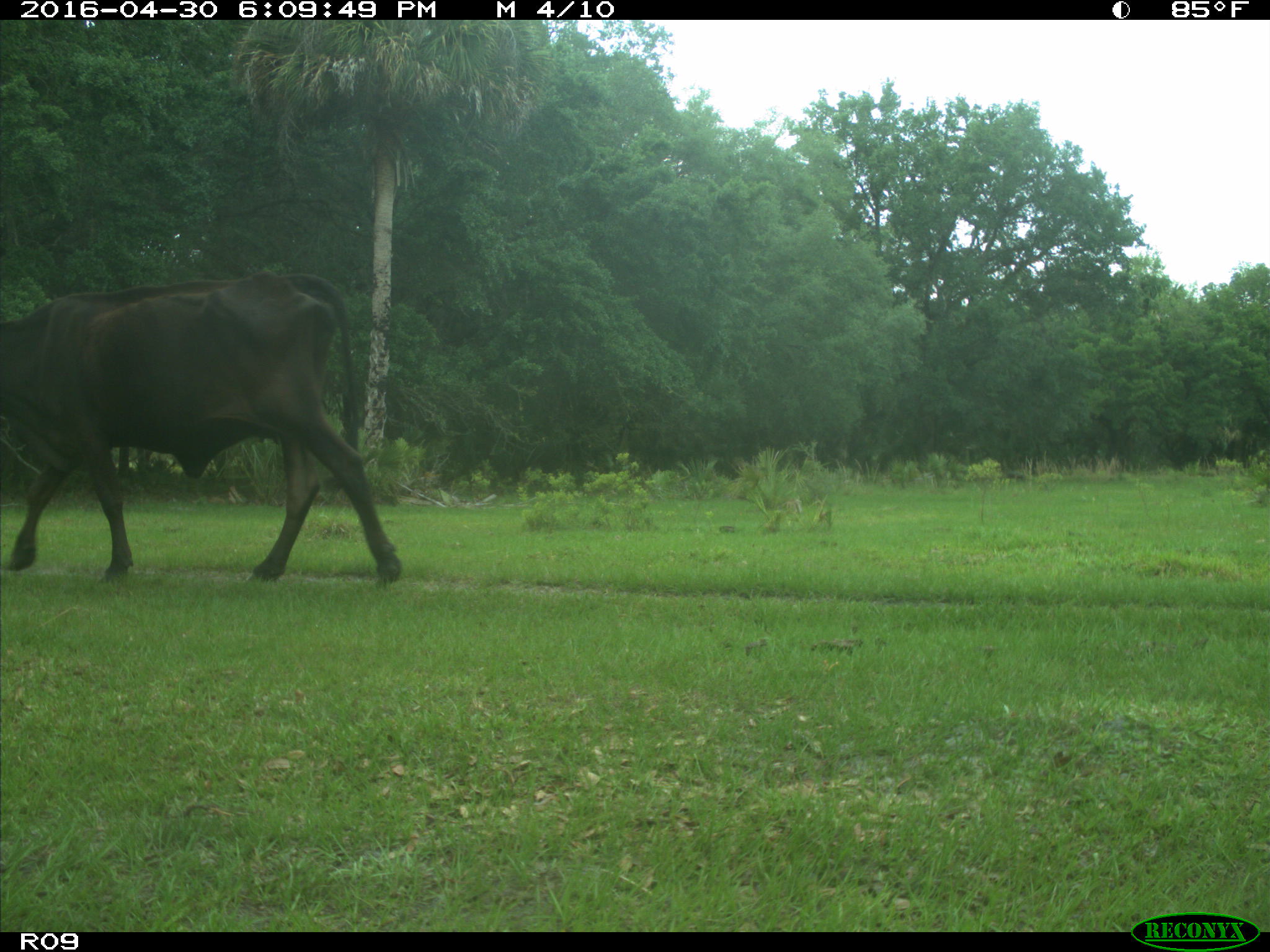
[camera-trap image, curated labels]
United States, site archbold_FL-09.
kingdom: Animalia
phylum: Chordata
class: Mammalia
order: Artiodactyla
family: Bovidae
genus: Bos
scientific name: Bos taurus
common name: domestic cow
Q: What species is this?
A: Bos taurus (domestic cow).